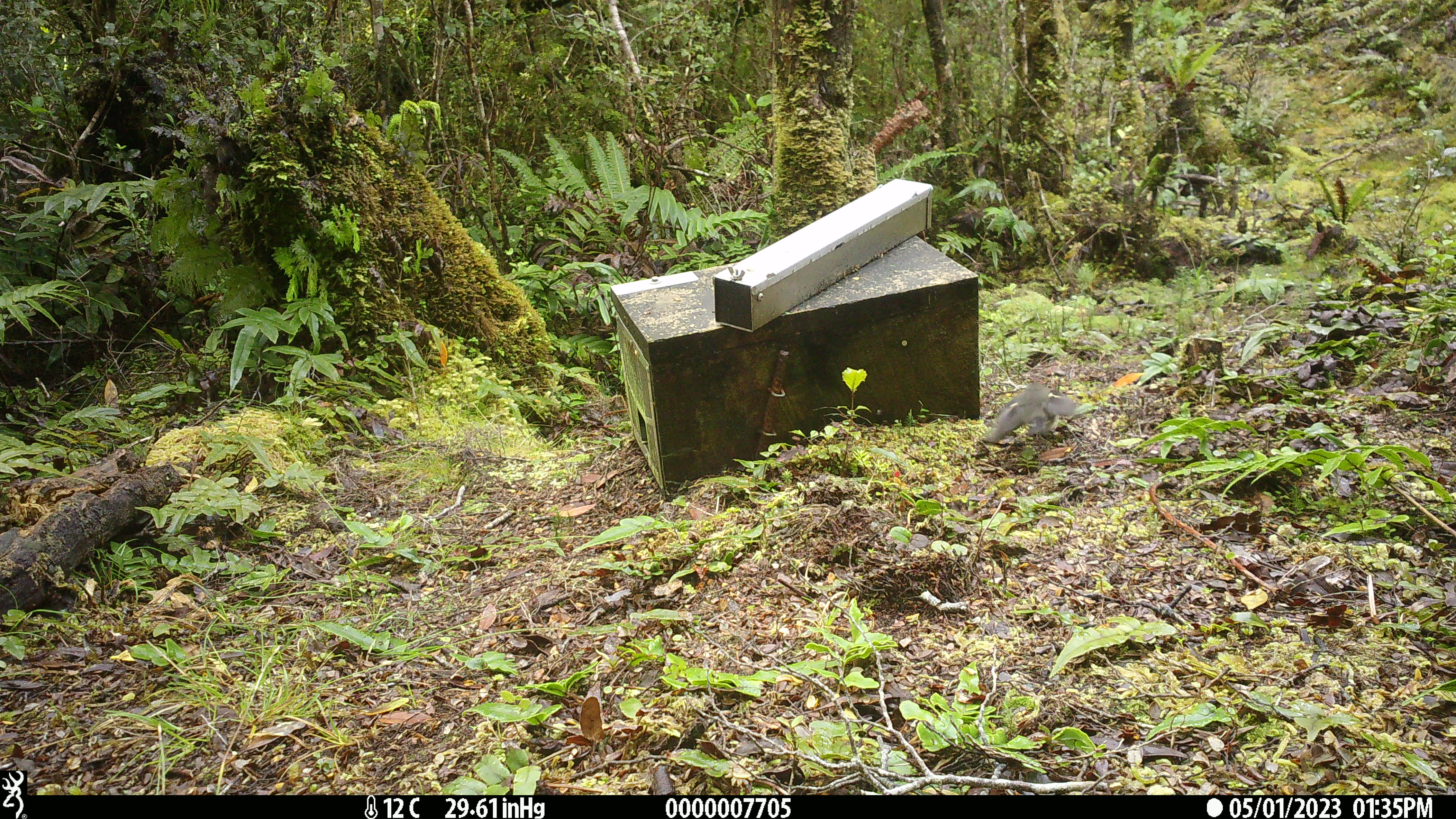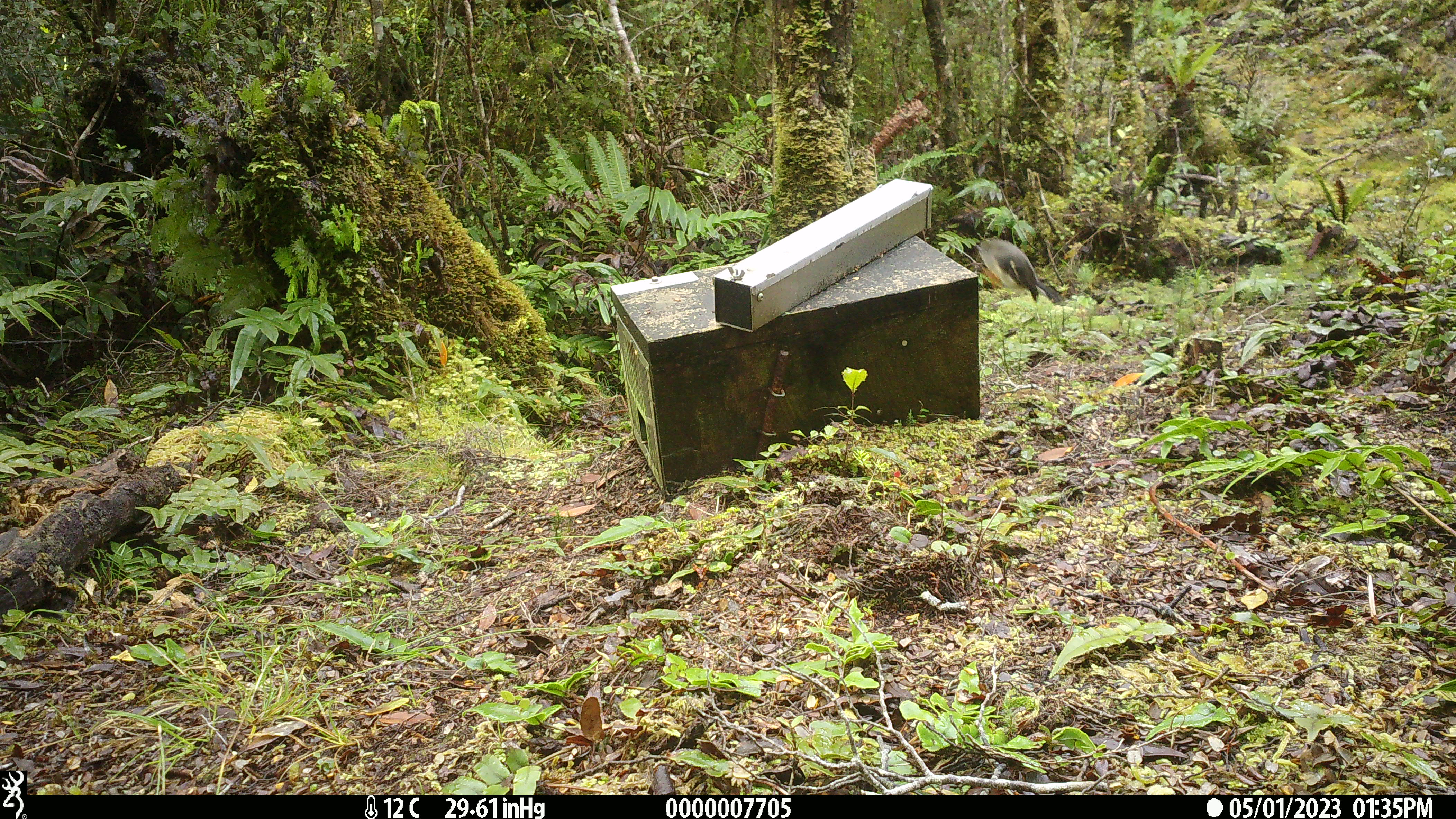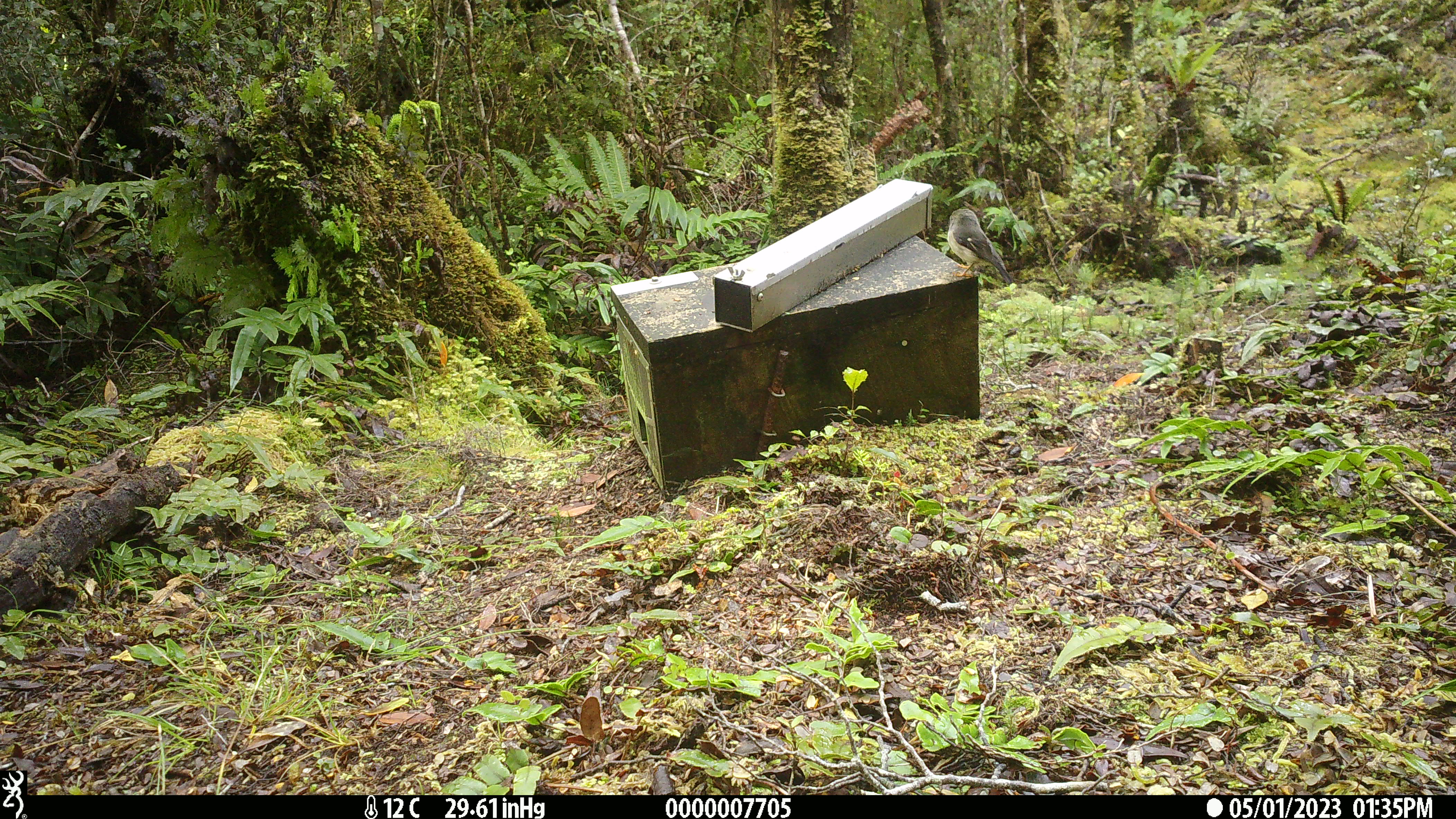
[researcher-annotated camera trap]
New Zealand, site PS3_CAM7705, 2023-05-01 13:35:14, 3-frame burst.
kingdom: Animalia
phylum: Chordata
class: Aves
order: Passeriformes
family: Petroicidae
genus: Petroica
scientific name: Petroica macrocephala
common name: tomtit